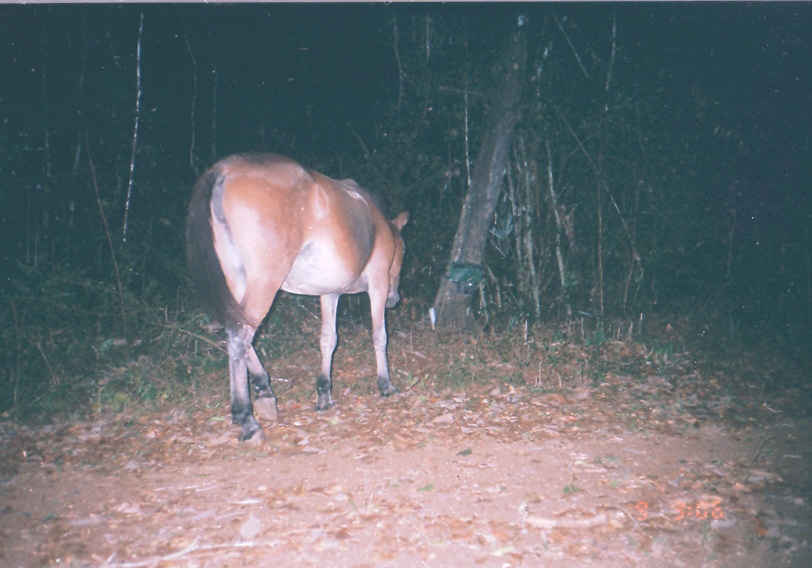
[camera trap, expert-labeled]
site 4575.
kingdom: Animalia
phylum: Chordata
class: Mammalia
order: Perissodactyla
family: Equidae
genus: Equus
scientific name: Equus ferus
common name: wild horse